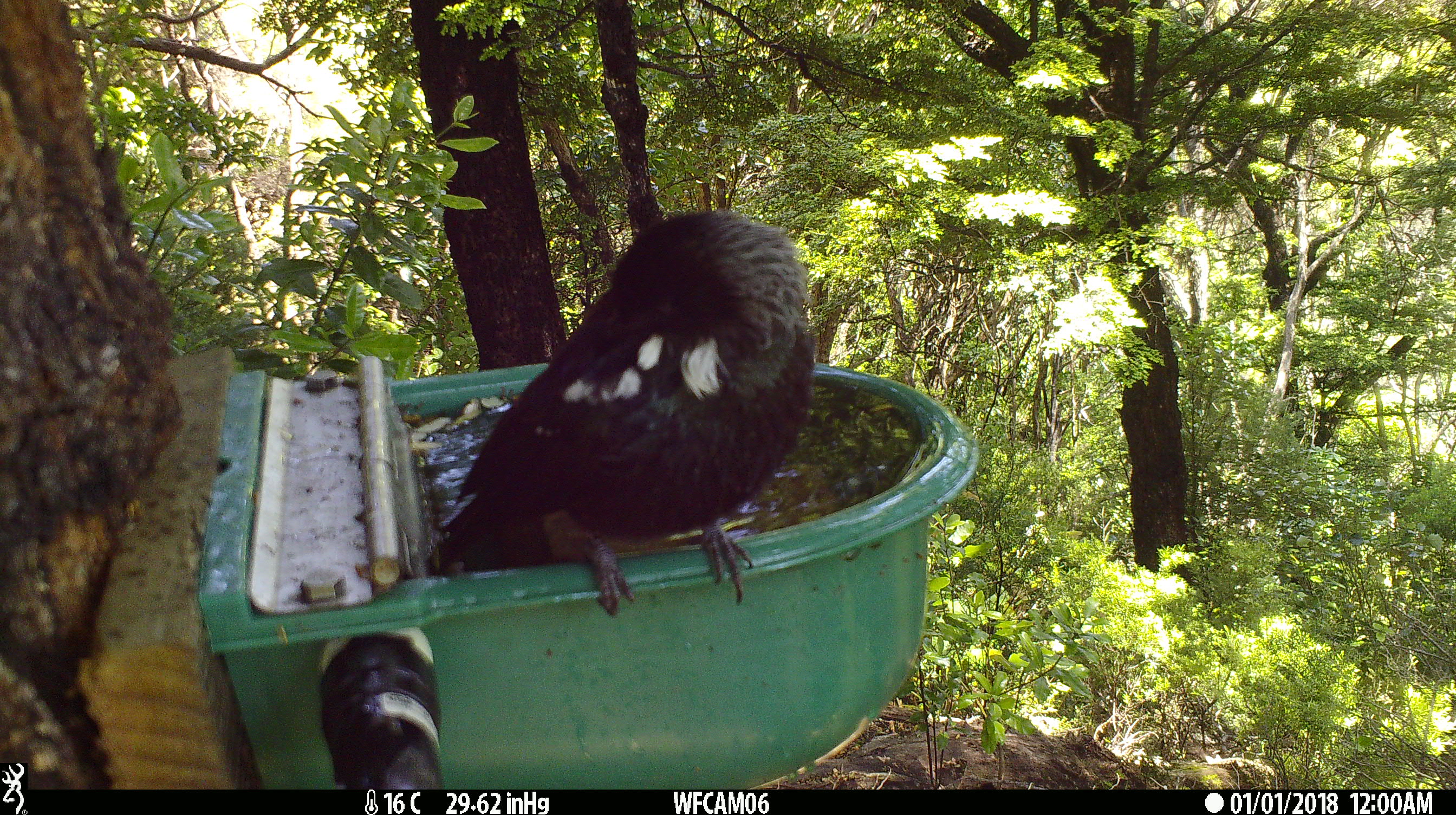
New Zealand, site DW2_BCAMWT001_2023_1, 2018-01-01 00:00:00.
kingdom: Animalia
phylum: Chordata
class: Aves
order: Passeriformes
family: Meliphagidae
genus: Prosthemadera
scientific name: Prosthemadera novaeseelandiae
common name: tui